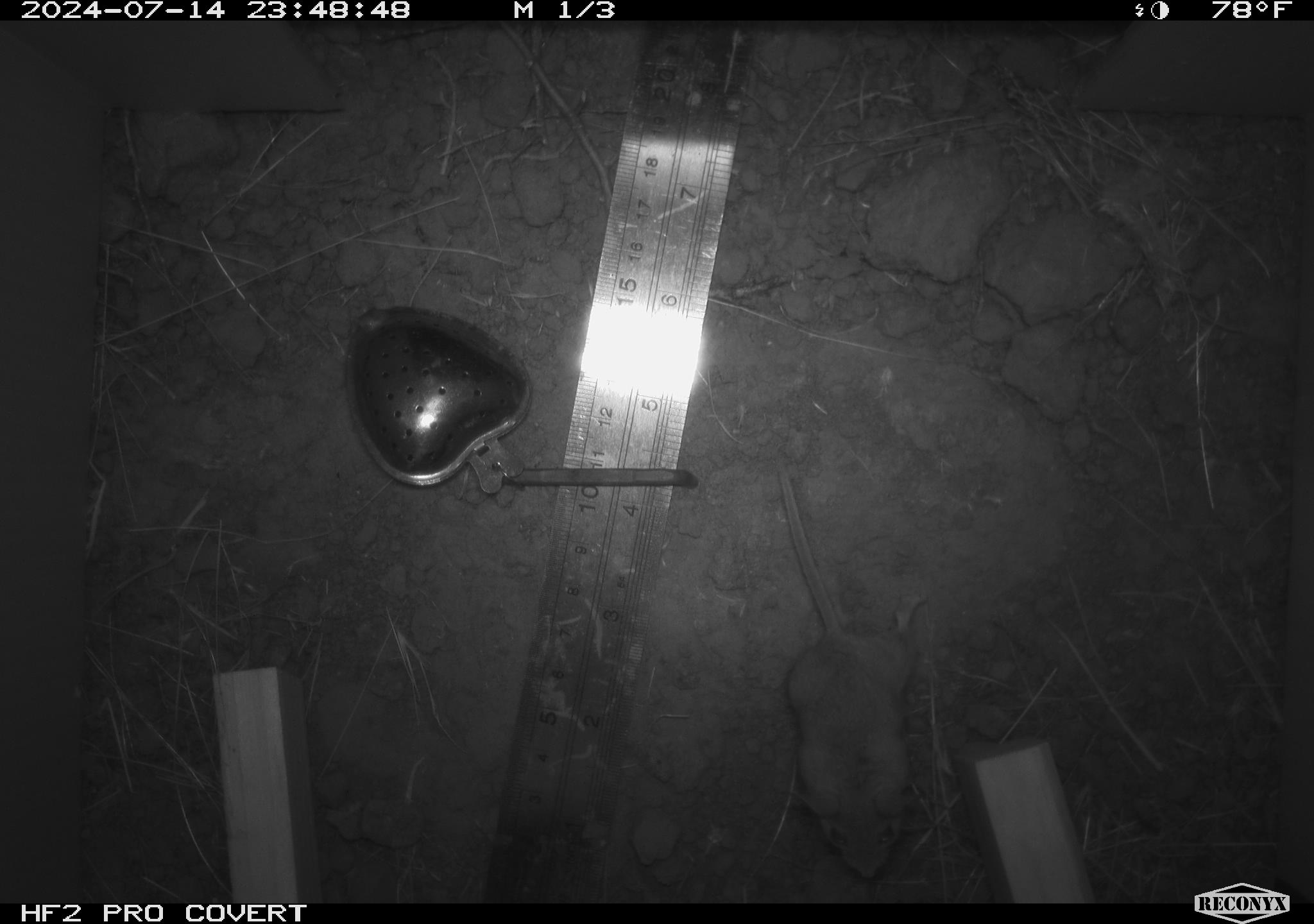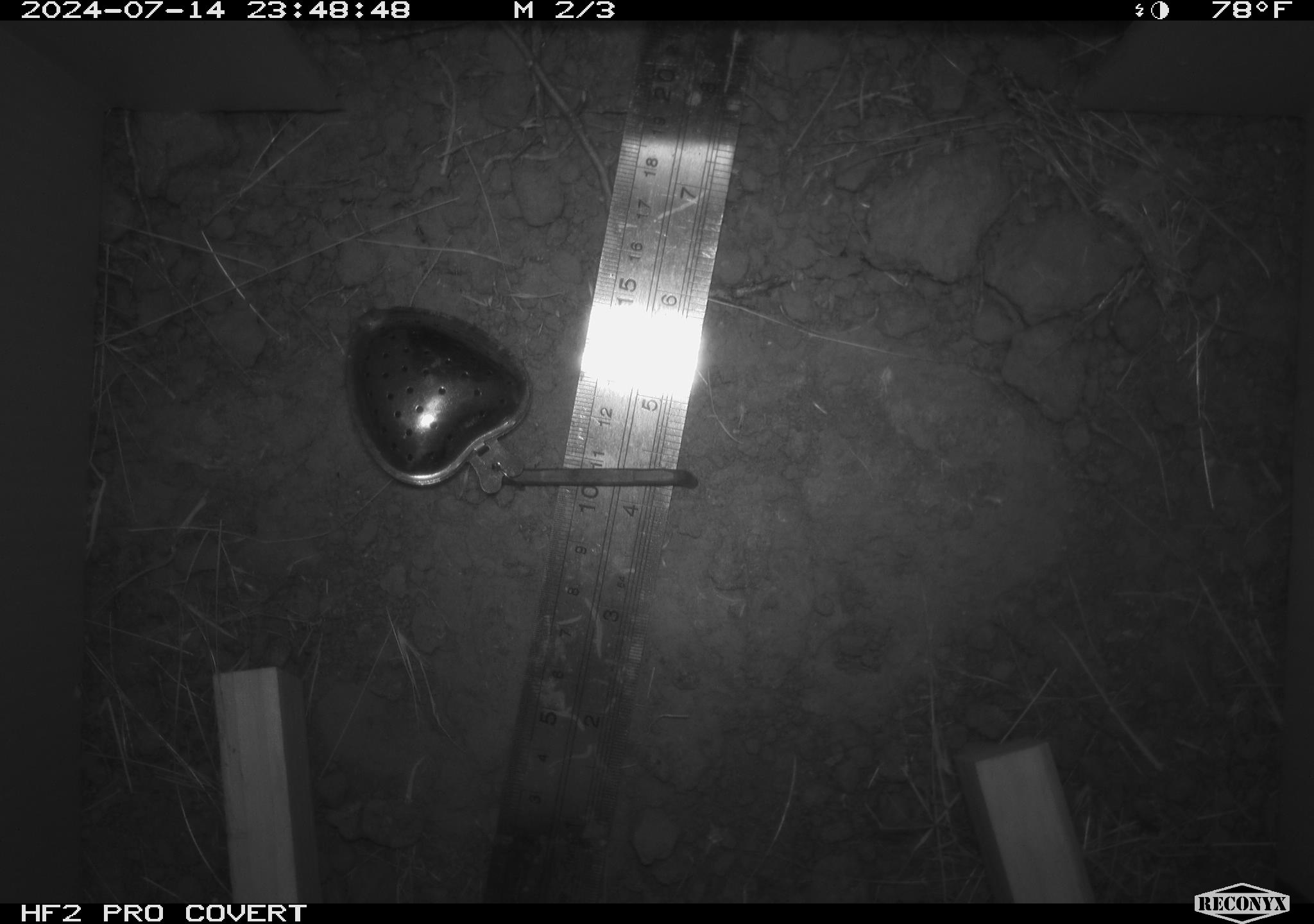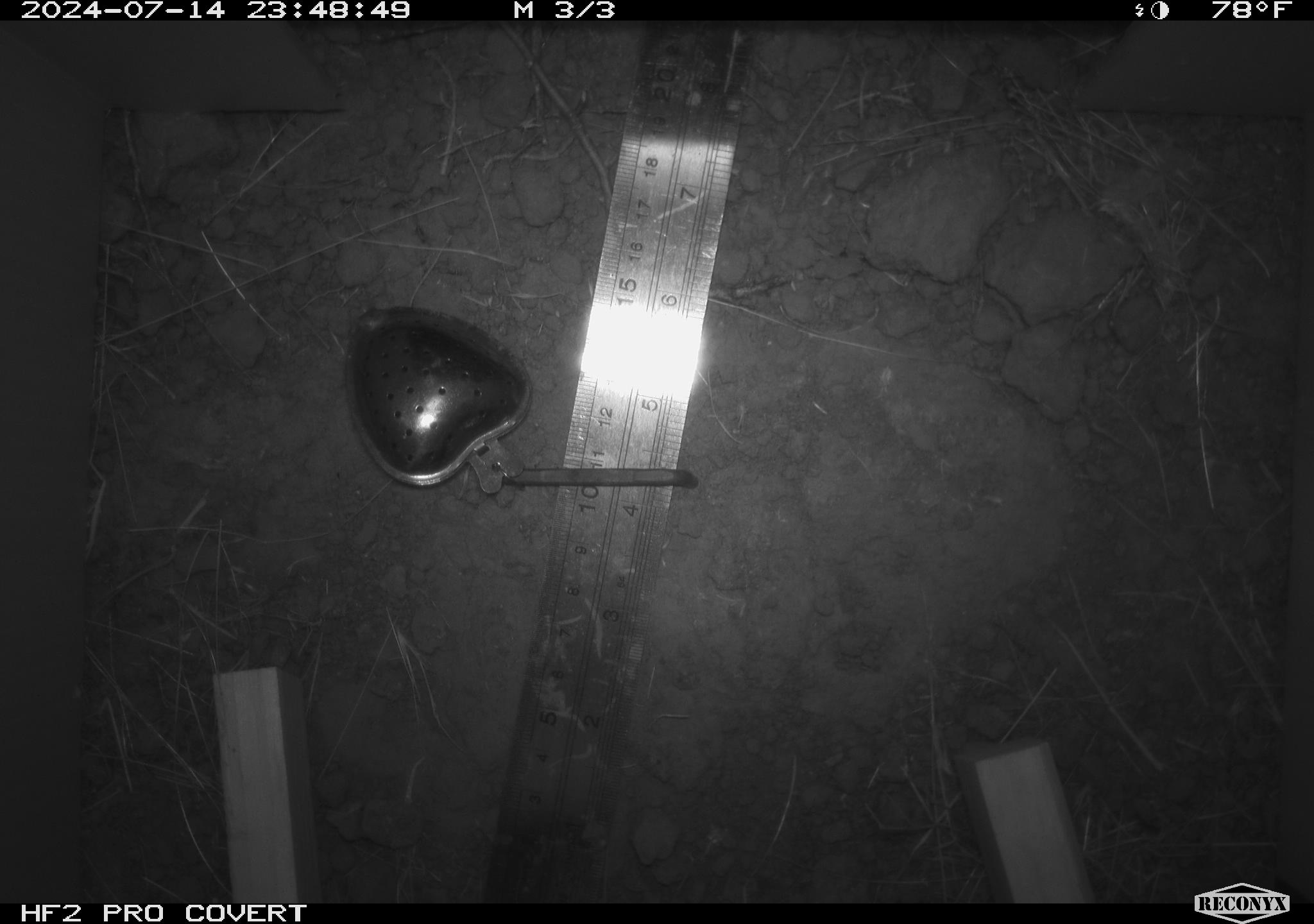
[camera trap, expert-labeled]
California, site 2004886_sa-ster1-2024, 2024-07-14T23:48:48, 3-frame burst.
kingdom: Animalia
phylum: Chordata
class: Mammalia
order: Rodentia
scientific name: Rodentia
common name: mouse species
Mouse species (Rodentia).